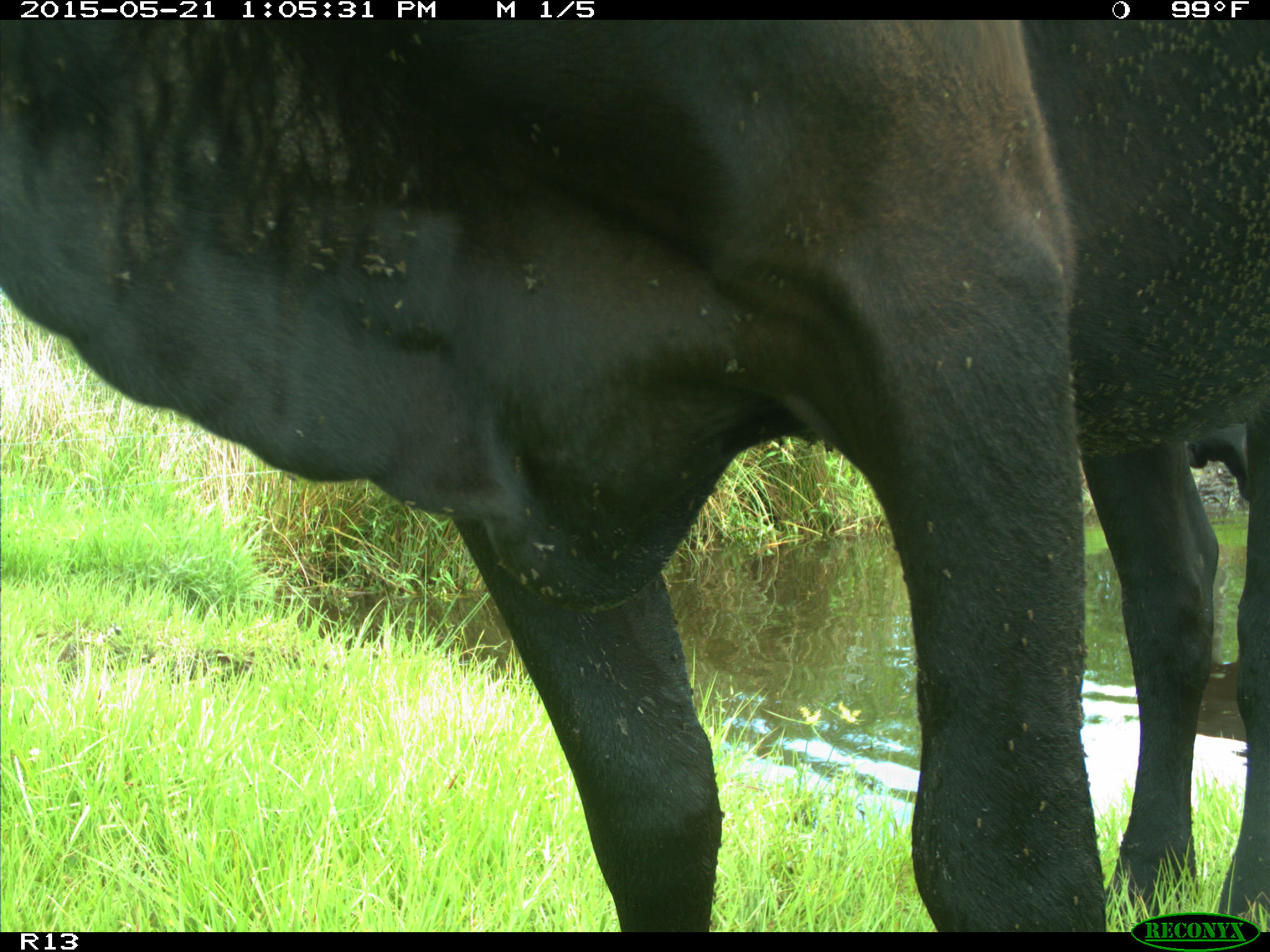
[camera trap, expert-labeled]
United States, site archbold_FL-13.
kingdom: Animalia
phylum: Chordata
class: Mammalia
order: Artiodactyla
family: Bovidae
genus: Bos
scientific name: Bos taurus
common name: domestic cow